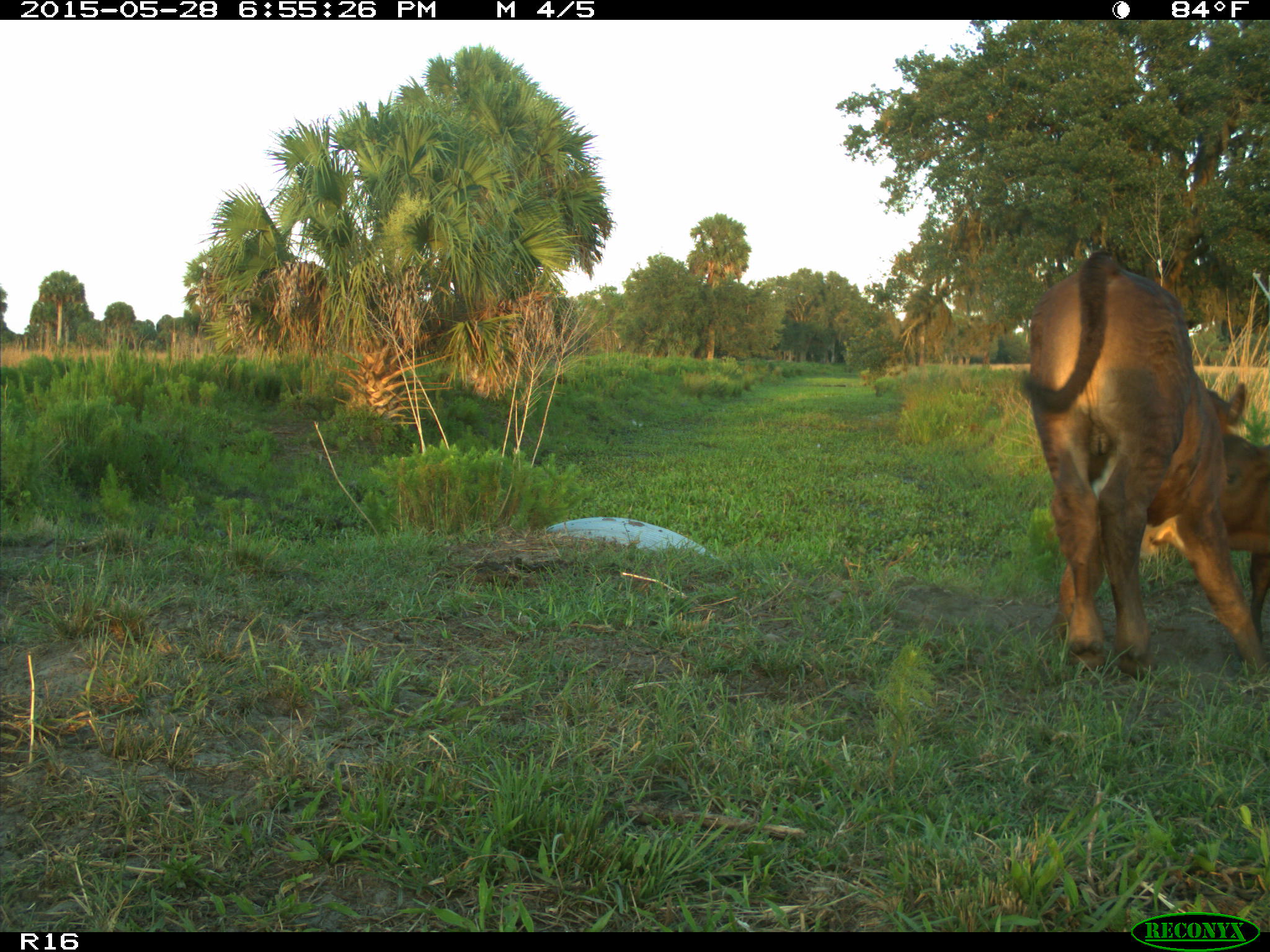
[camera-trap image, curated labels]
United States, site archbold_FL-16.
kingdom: Animalia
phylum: Chordata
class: Mammalia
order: Artiodactyla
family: Bovidae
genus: Bos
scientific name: Bos taurus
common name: domestic cow